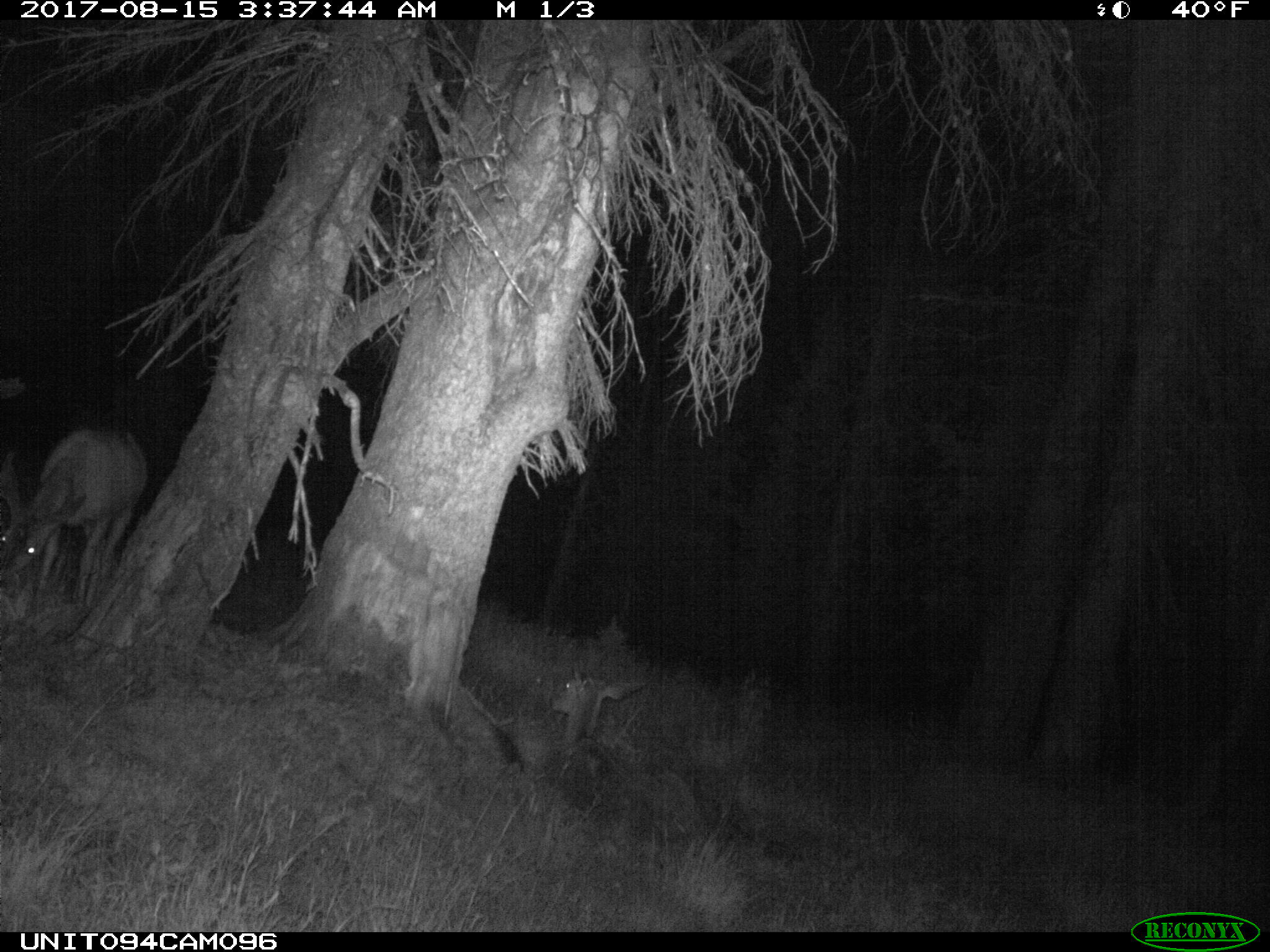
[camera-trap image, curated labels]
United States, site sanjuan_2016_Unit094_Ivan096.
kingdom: Animalia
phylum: Chordata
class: Mammalia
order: Artiodactyla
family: Cervidae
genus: Odocoileus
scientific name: Odocoileus hemionus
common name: mule deer